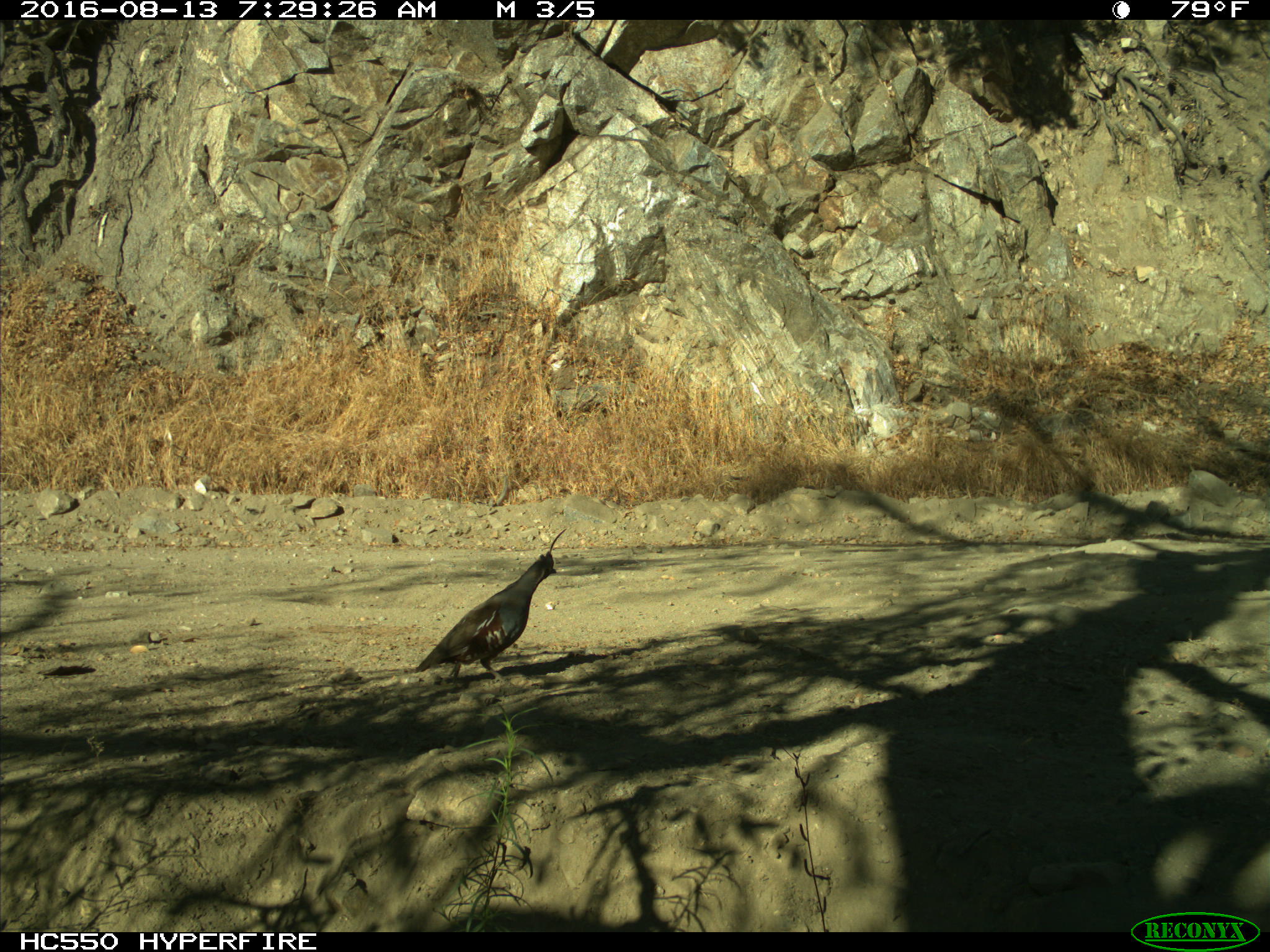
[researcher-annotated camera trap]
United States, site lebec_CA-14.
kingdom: Animalia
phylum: Chordata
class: Aves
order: Galliformes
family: Odontophoridae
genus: Callipepla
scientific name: Callipepla californica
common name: california quail